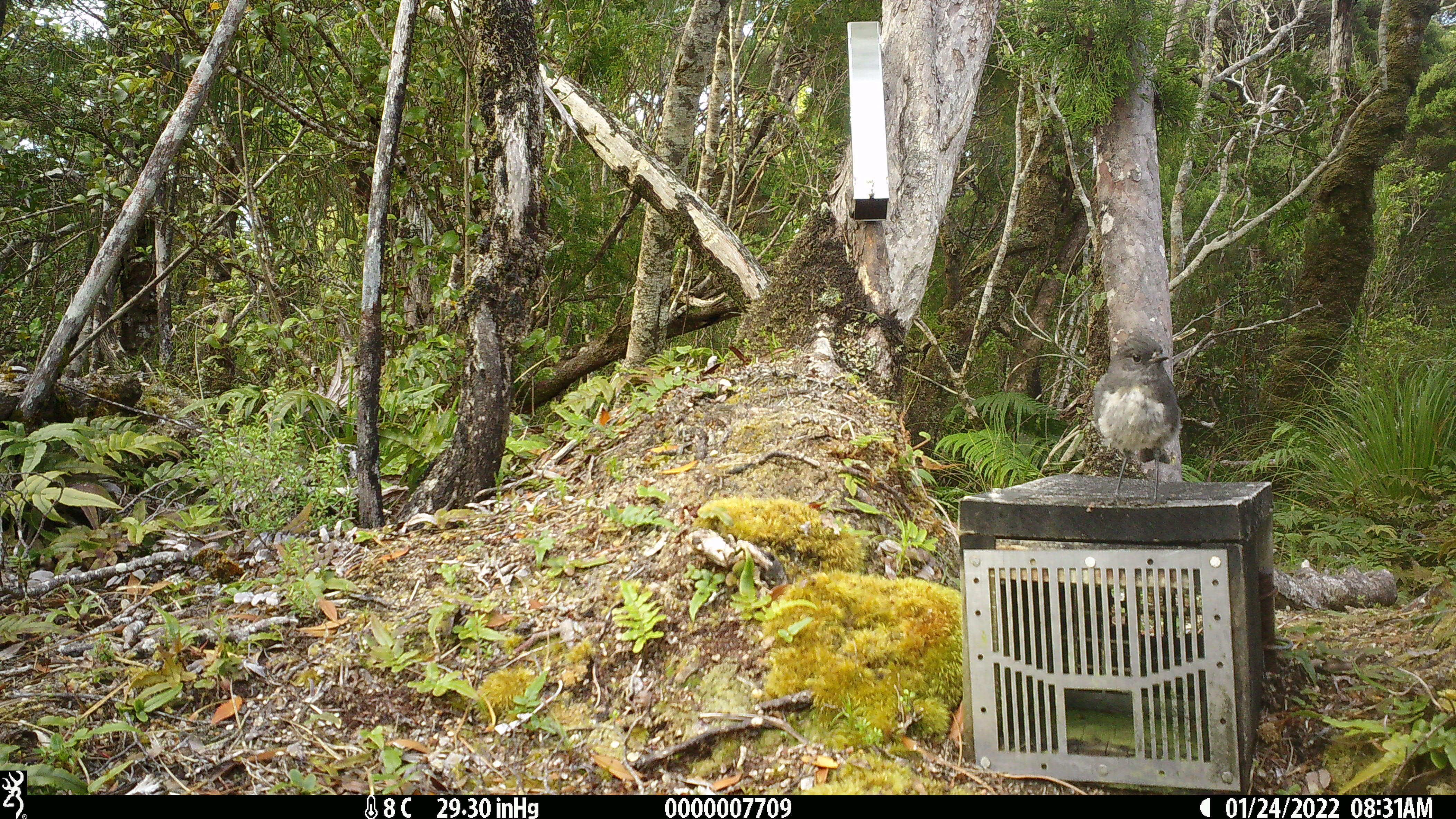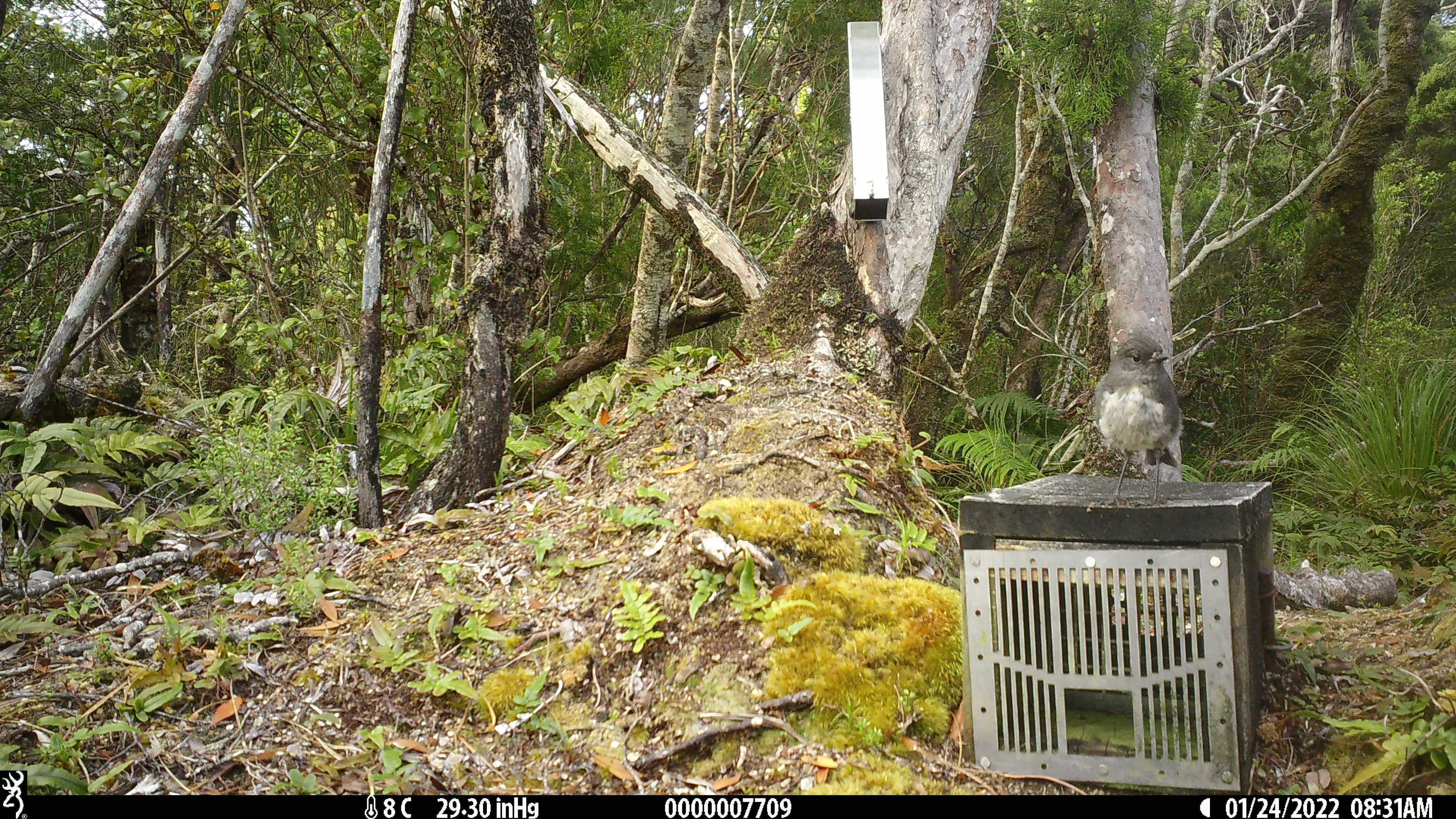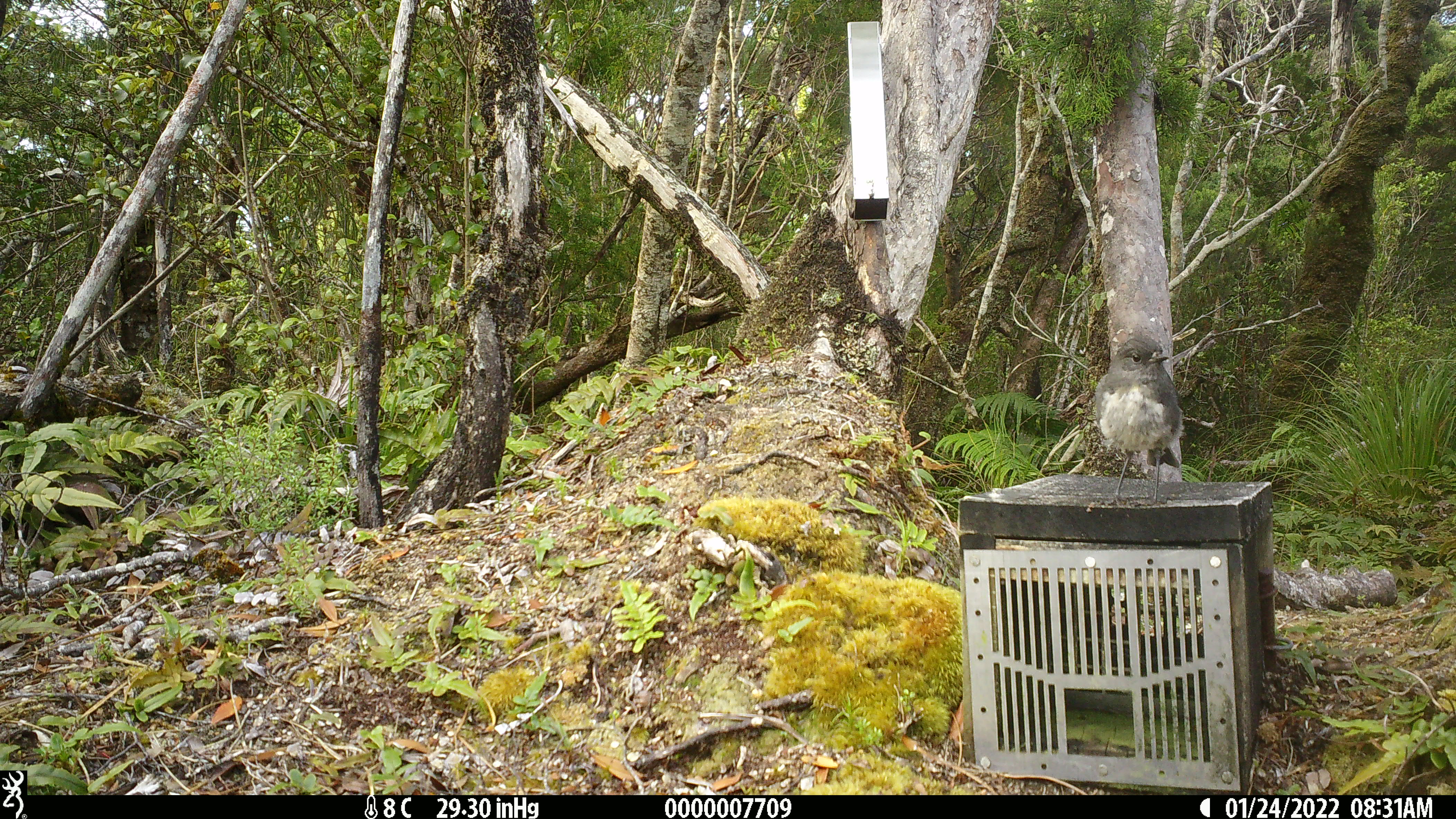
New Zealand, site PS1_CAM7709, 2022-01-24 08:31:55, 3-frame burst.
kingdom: Animalia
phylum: Chordata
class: Aves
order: Passeriformes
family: Petroicidae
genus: Petroica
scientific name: Petroica australis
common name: new zealand robin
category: robin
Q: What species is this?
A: Robin (new zealand robin) (Petroica australis).